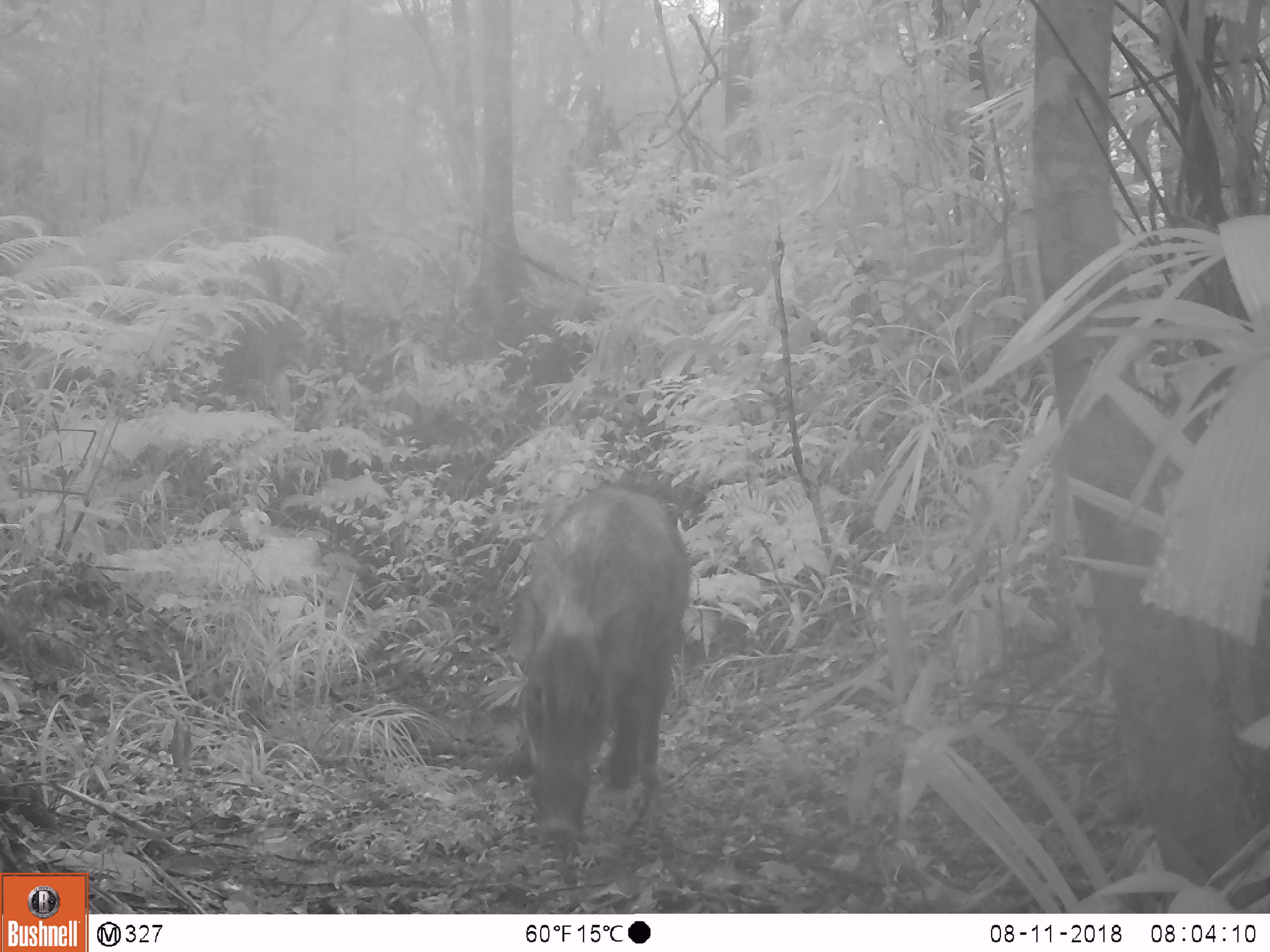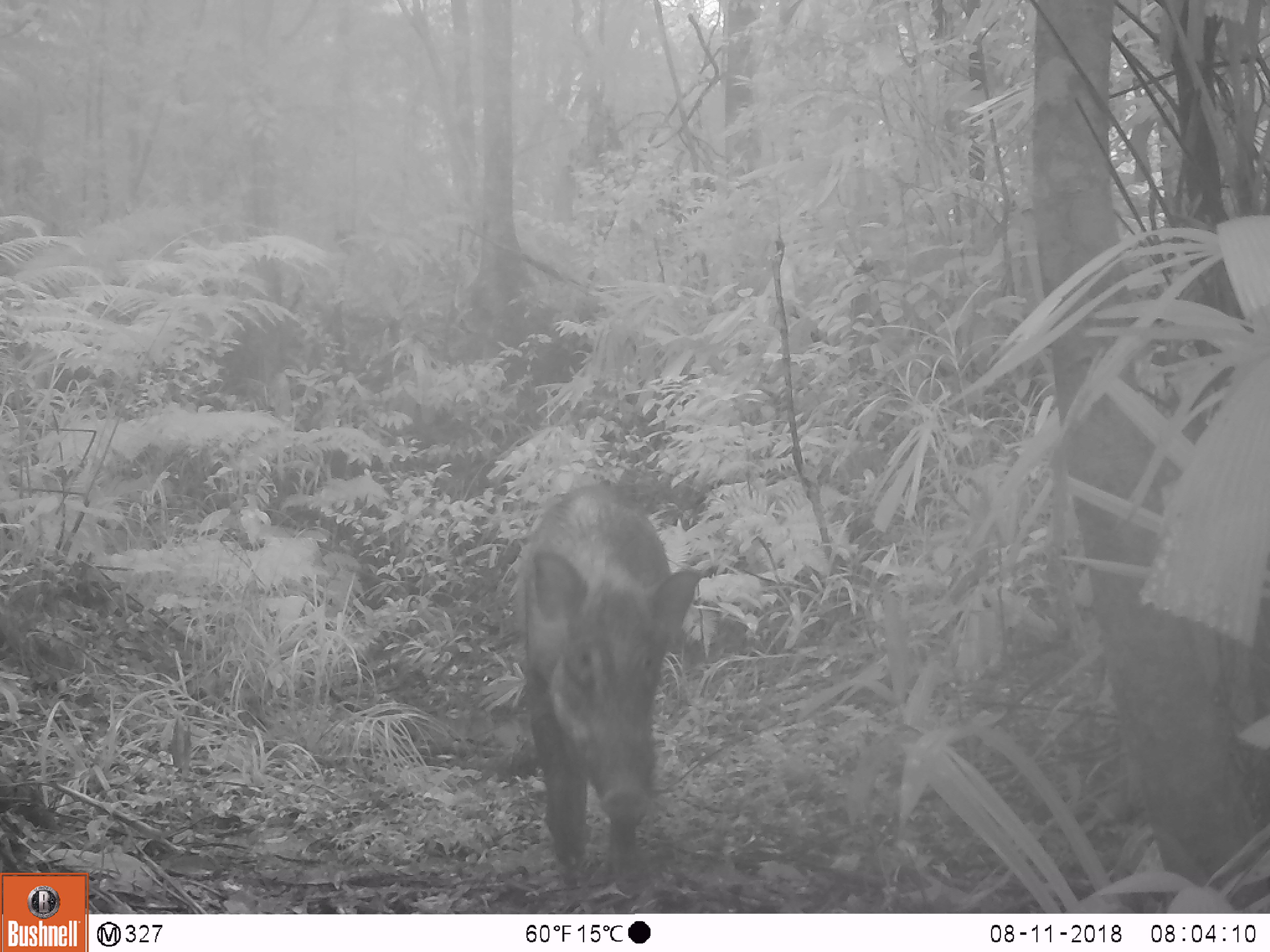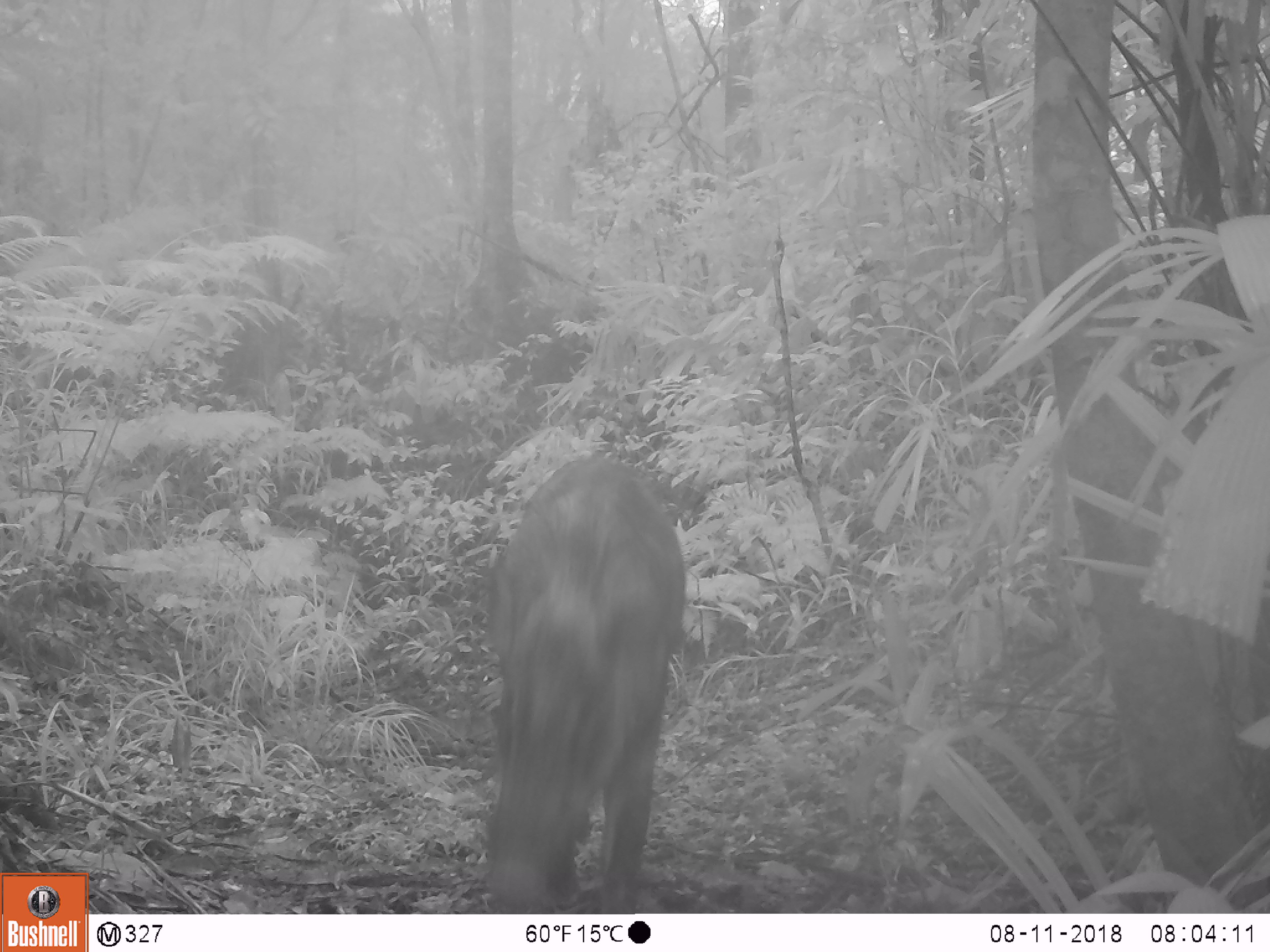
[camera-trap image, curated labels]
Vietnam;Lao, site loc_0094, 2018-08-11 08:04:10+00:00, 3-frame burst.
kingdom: Animalia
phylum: Chordata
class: Mammalia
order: Artiodactyla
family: Suidae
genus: Sus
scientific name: Sus scrofa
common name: eurasian wild pig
Eurasian wild pig (Sus scrofa). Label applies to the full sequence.